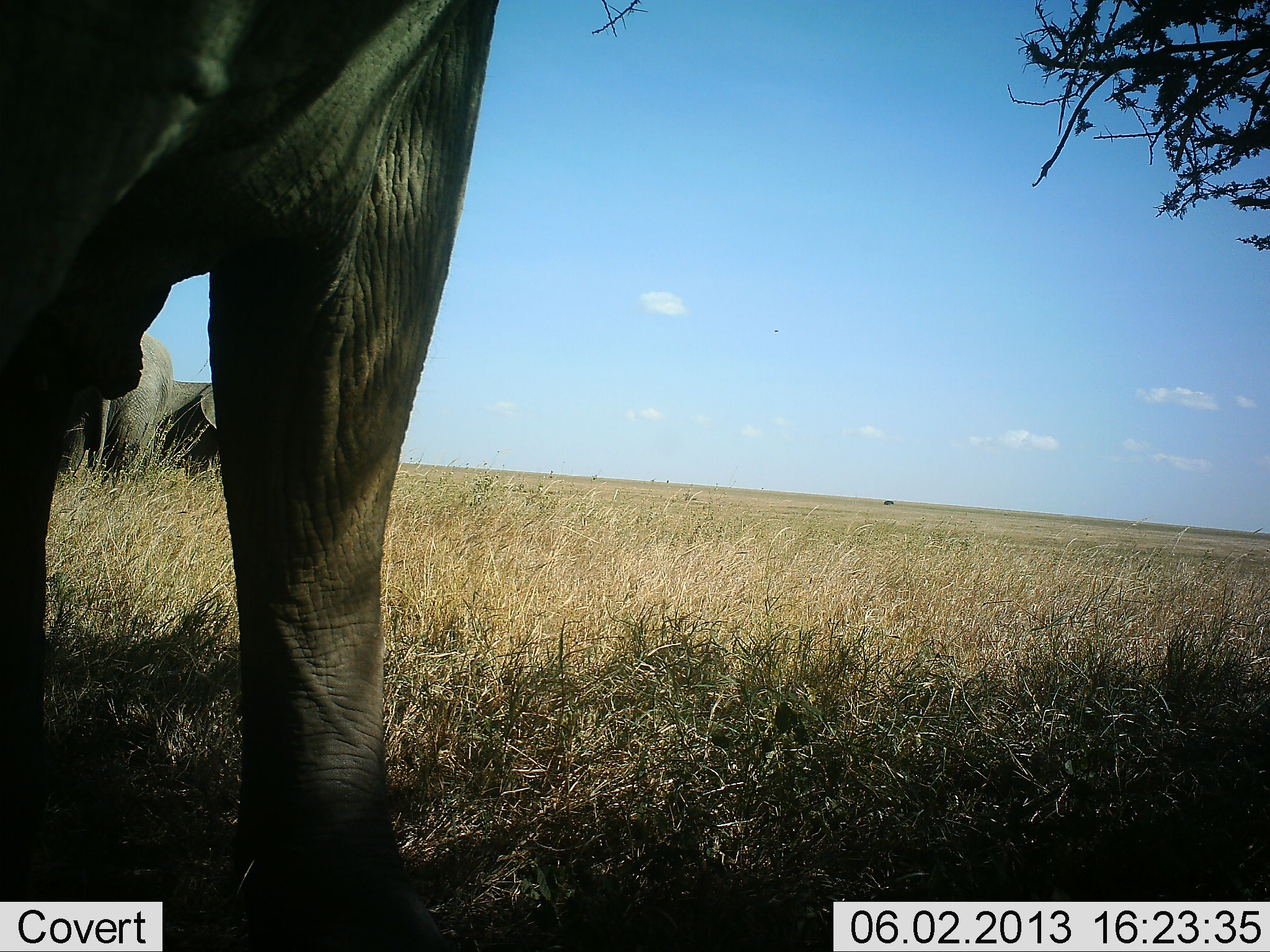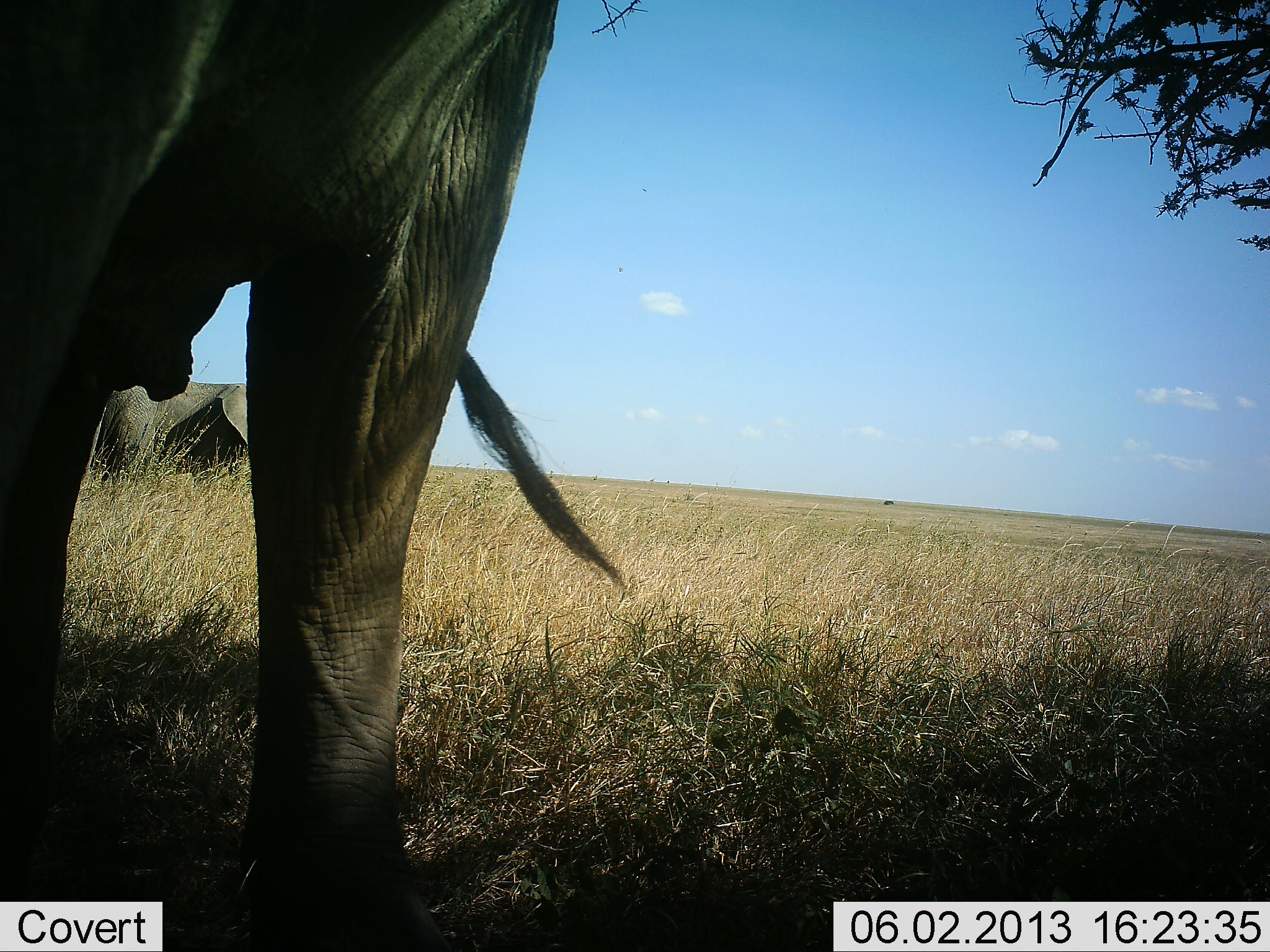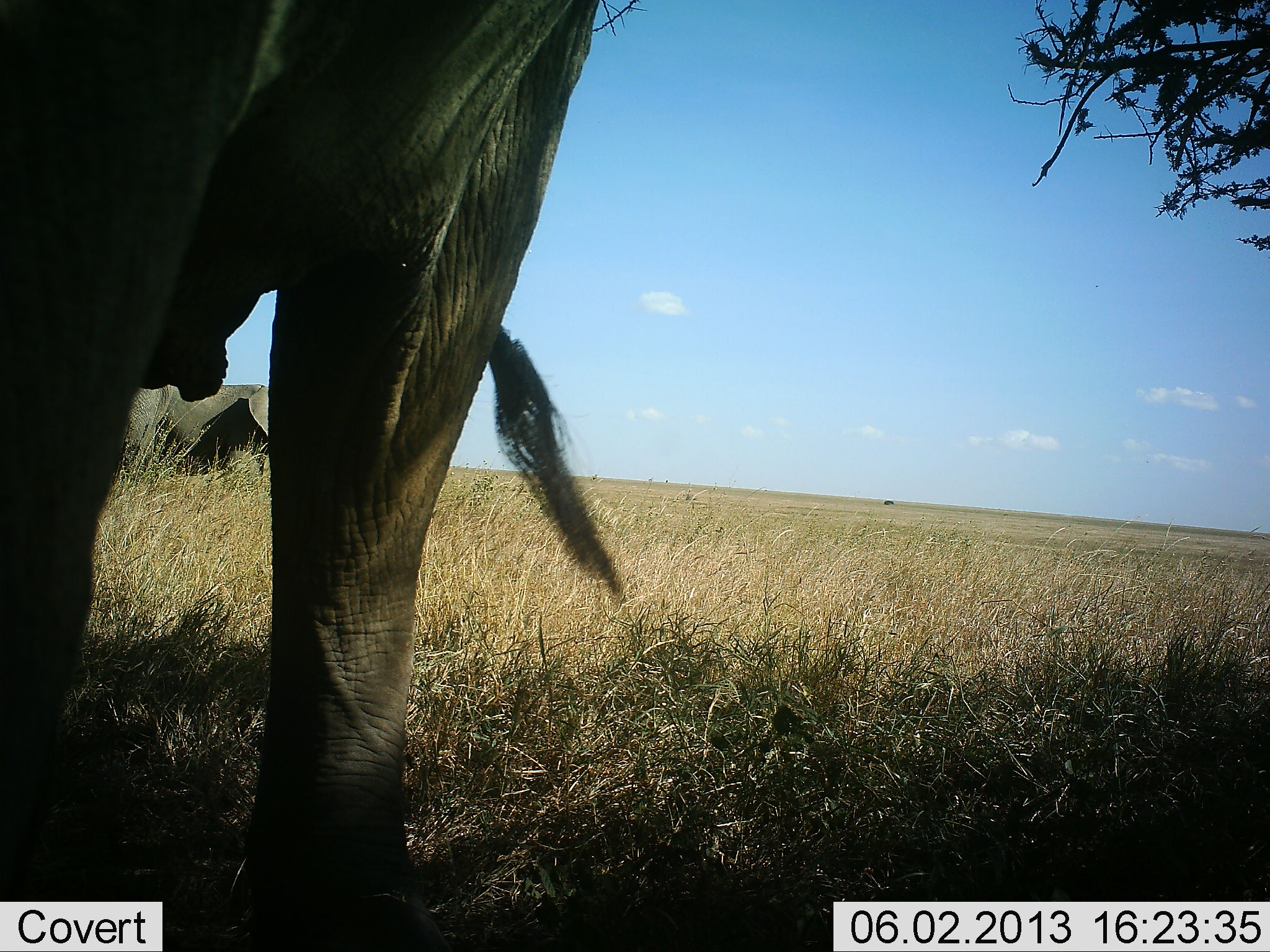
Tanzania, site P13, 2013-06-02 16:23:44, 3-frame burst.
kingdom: Animalia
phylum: Chordata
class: Mammalia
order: Proboscidea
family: Elephantidae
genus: Loxodonta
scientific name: Loxodonta africana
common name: african bush elephant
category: elephant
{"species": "elephant (african bush elephant) (Loxodonta africana)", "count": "3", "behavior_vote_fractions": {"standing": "95%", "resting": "0%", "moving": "16%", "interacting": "0%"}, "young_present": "0%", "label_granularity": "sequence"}